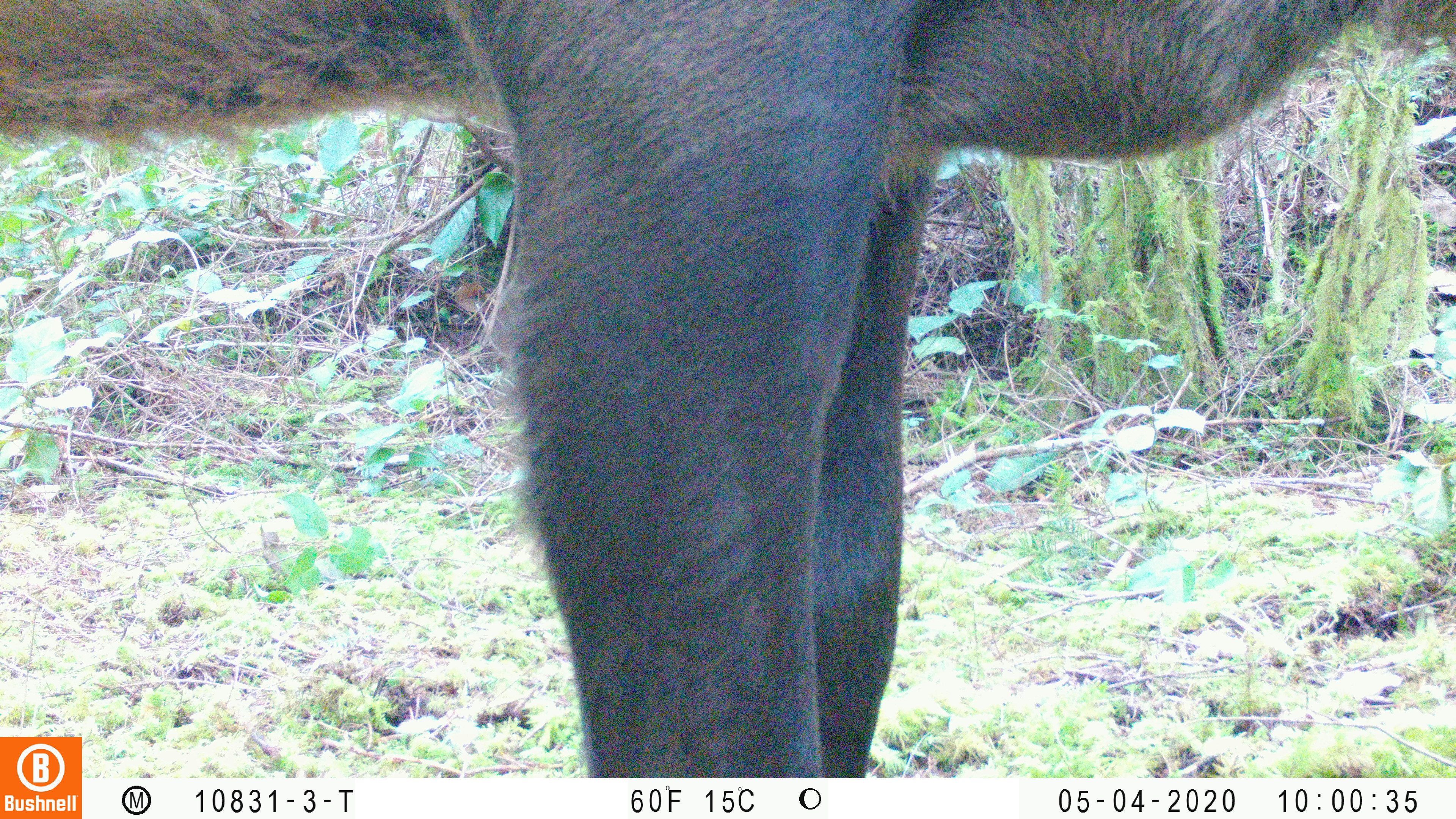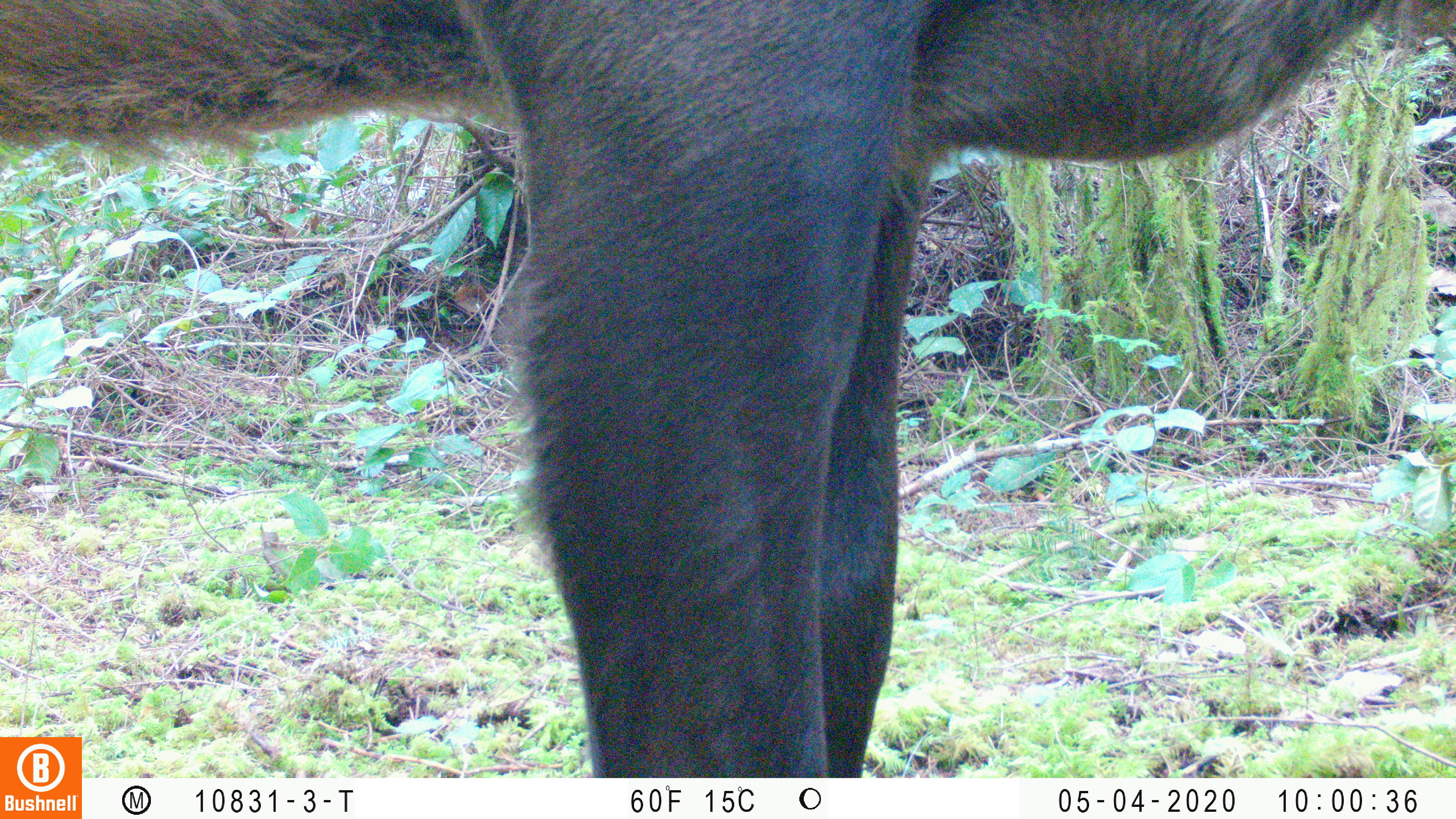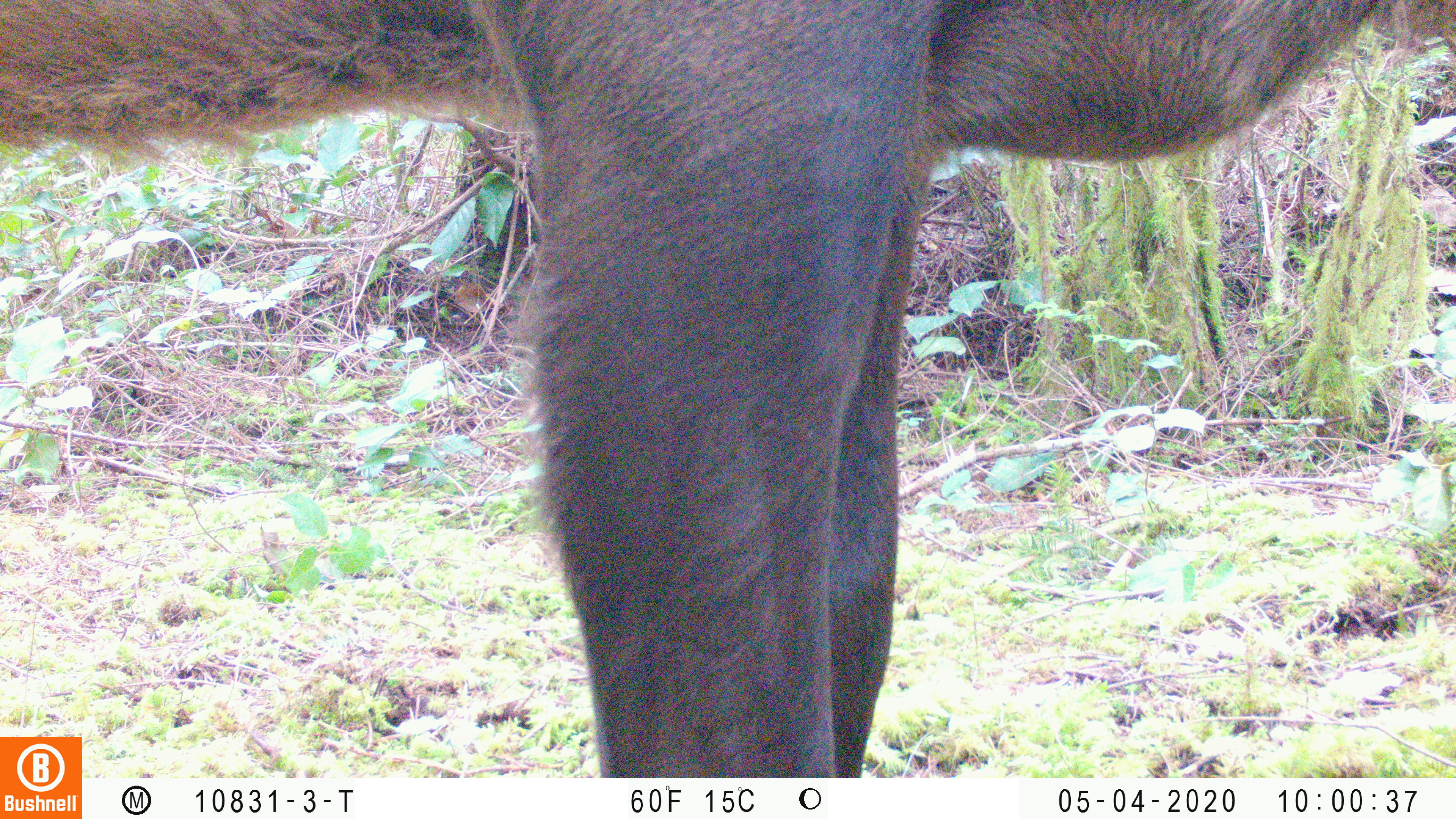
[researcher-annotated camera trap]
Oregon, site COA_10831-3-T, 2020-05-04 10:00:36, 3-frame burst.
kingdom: Animalia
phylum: Chordata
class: Mammalia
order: Artiodactyla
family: Cervidae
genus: Cervus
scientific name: Cervus canadensis roosevelti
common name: roosevelt elk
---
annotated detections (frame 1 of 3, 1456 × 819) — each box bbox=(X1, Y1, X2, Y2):
roosevelt elk: bbox=(0, 2, 1453, 730)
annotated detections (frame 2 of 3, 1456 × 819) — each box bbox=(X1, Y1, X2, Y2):
roosevelt elk: bbox=(0, 0, 1453, 730)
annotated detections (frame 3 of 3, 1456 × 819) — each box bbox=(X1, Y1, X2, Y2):
roosevelt elk: bbox=(0, 1, 1449, 729)